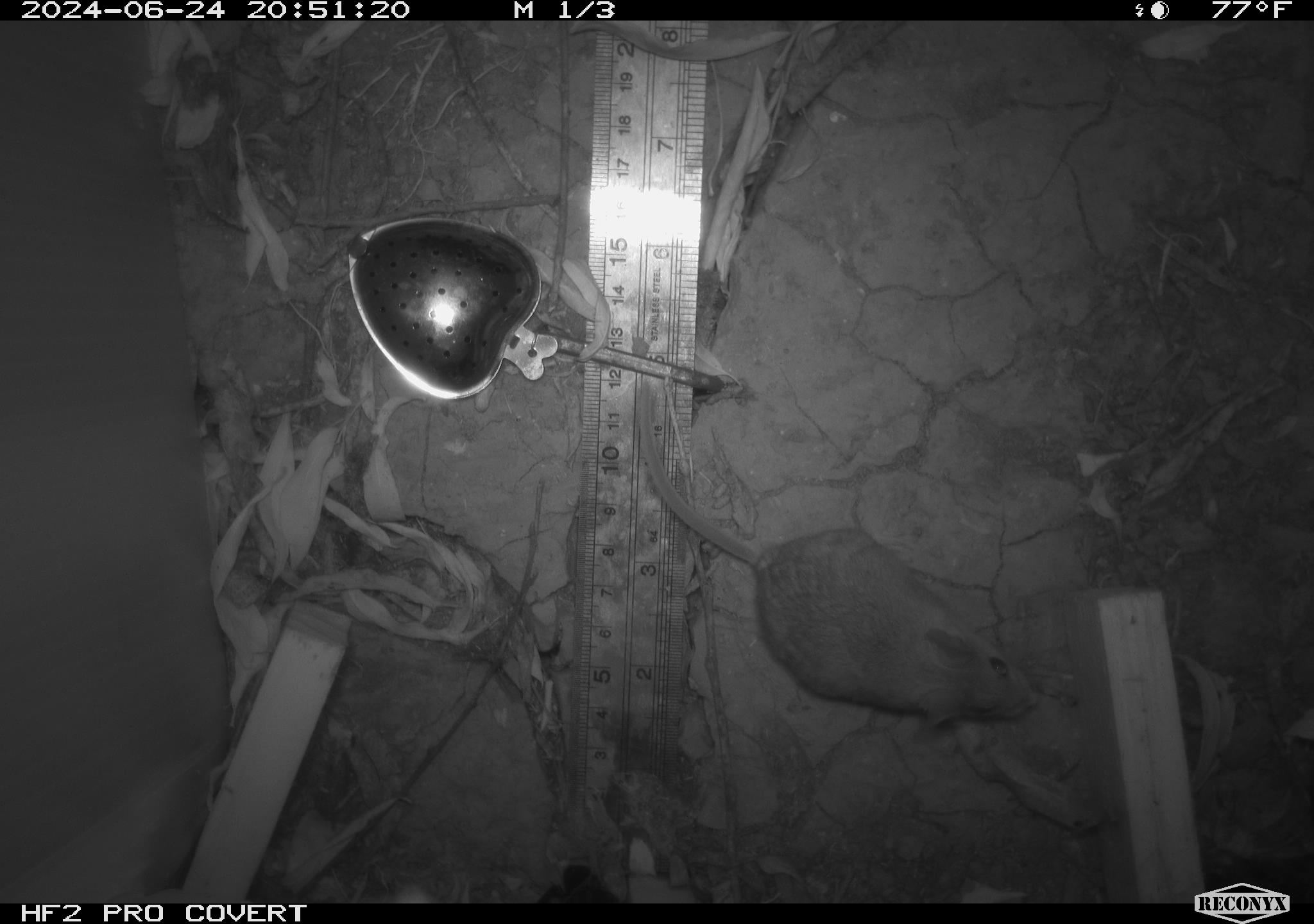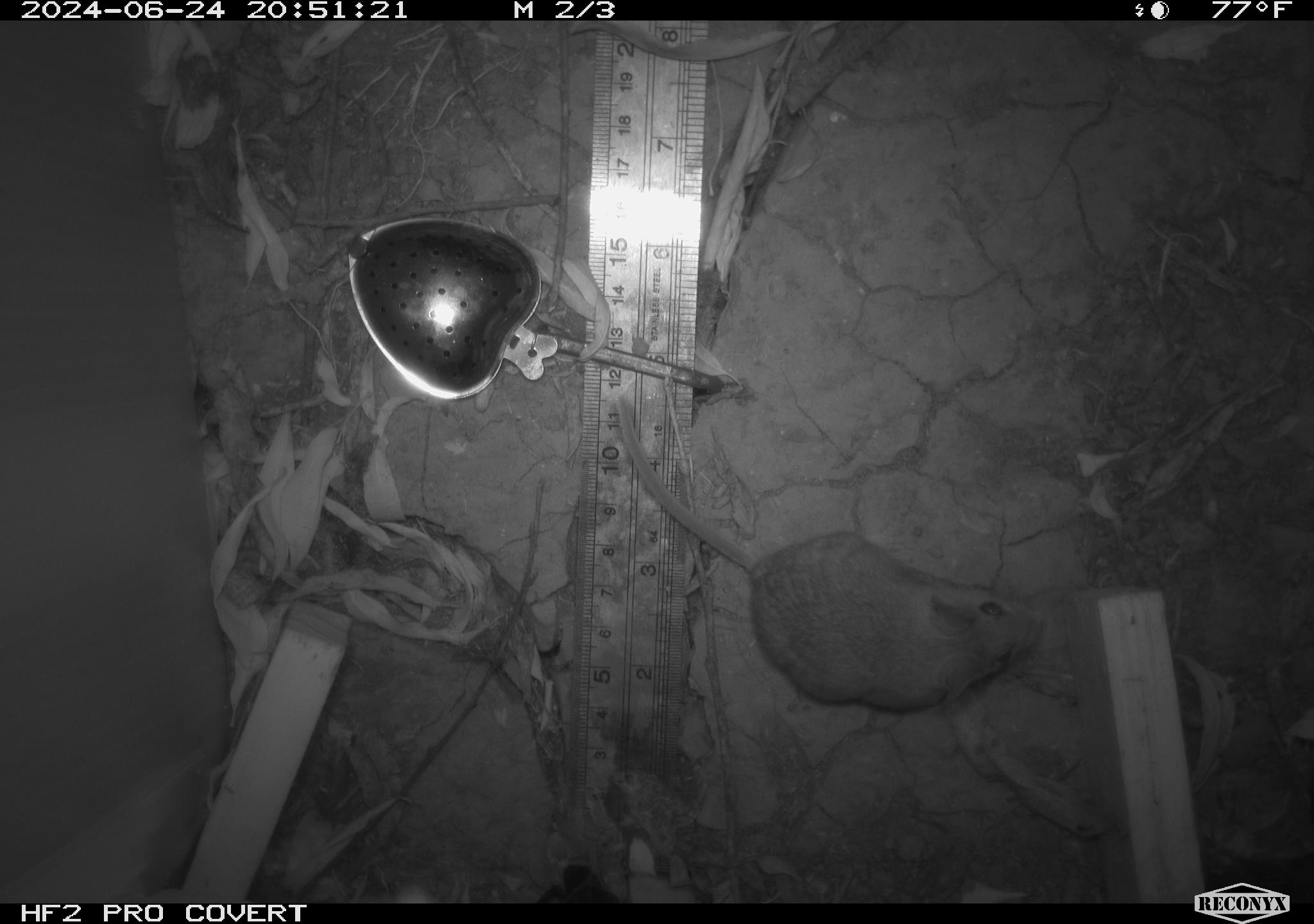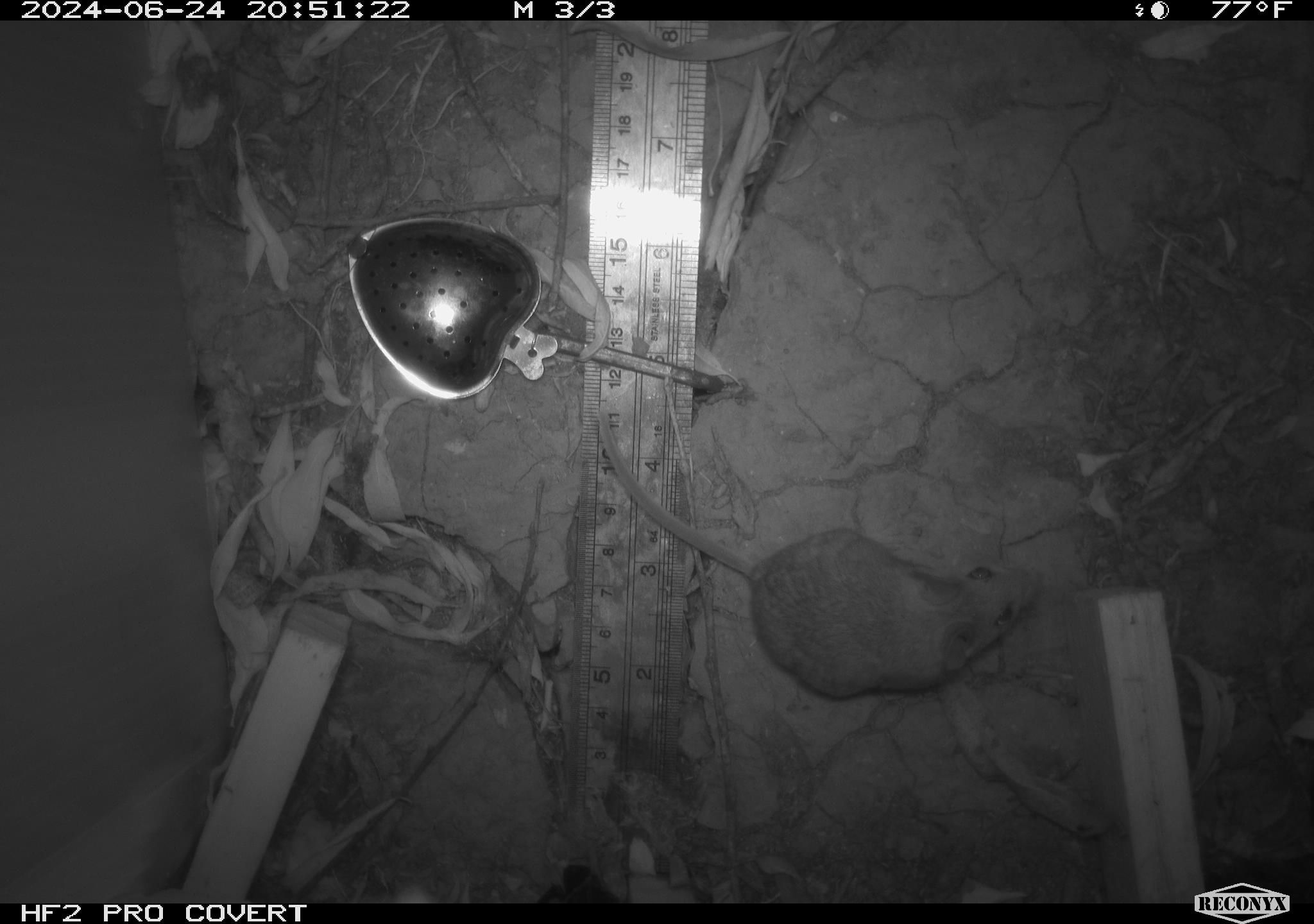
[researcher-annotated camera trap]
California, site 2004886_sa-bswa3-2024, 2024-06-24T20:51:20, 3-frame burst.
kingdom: Animalia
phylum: Chordata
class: Mammalia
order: Rodentia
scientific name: Rodentia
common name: mouse species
Mouse species (Rodentia).